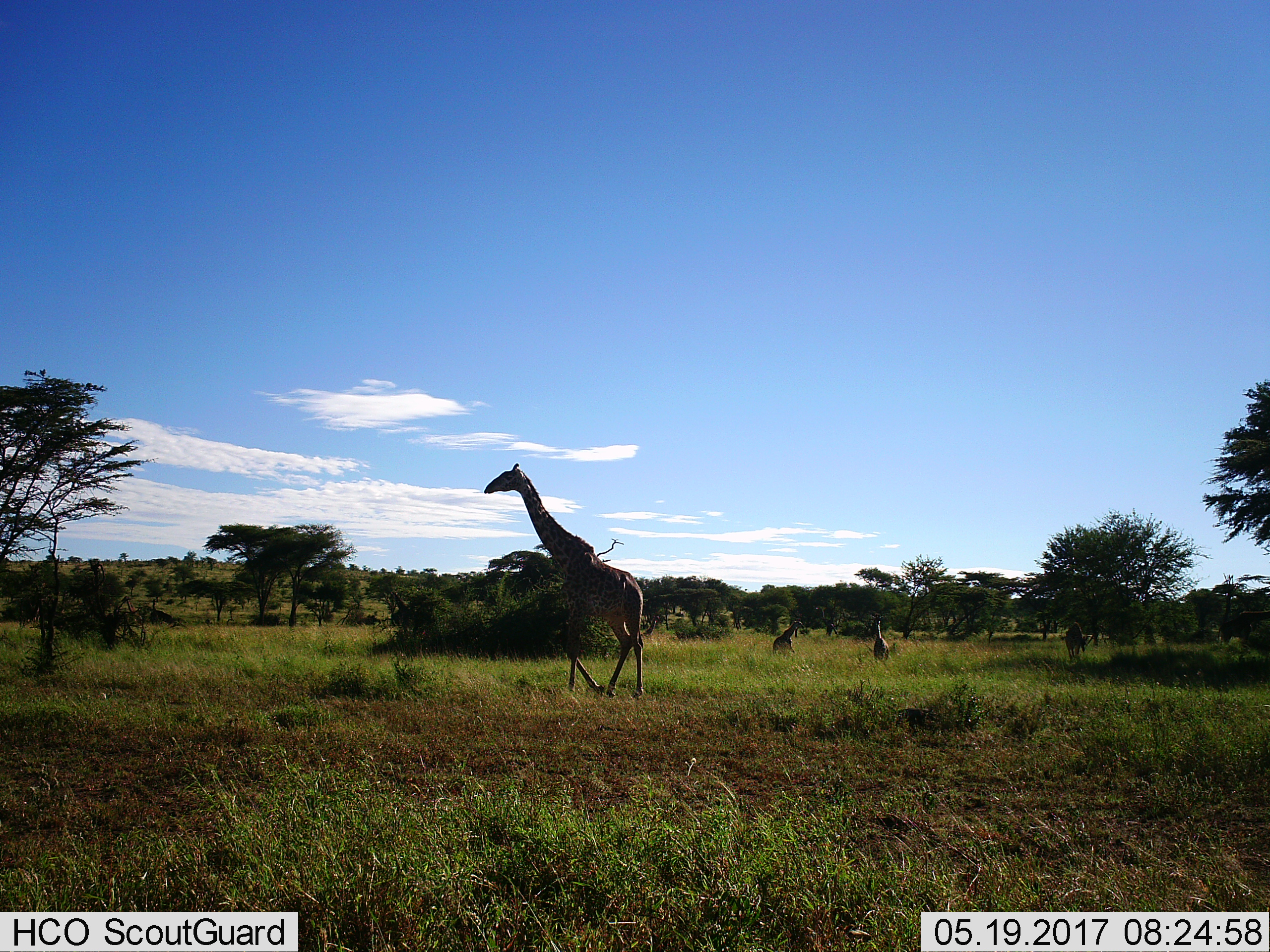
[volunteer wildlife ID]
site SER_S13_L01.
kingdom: Animalia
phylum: Chordata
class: Mammalia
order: Artiodactyla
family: Giraffidae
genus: Giraffa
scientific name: Giraffa camelopardalis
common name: giraffe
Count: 3.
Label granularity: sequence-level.